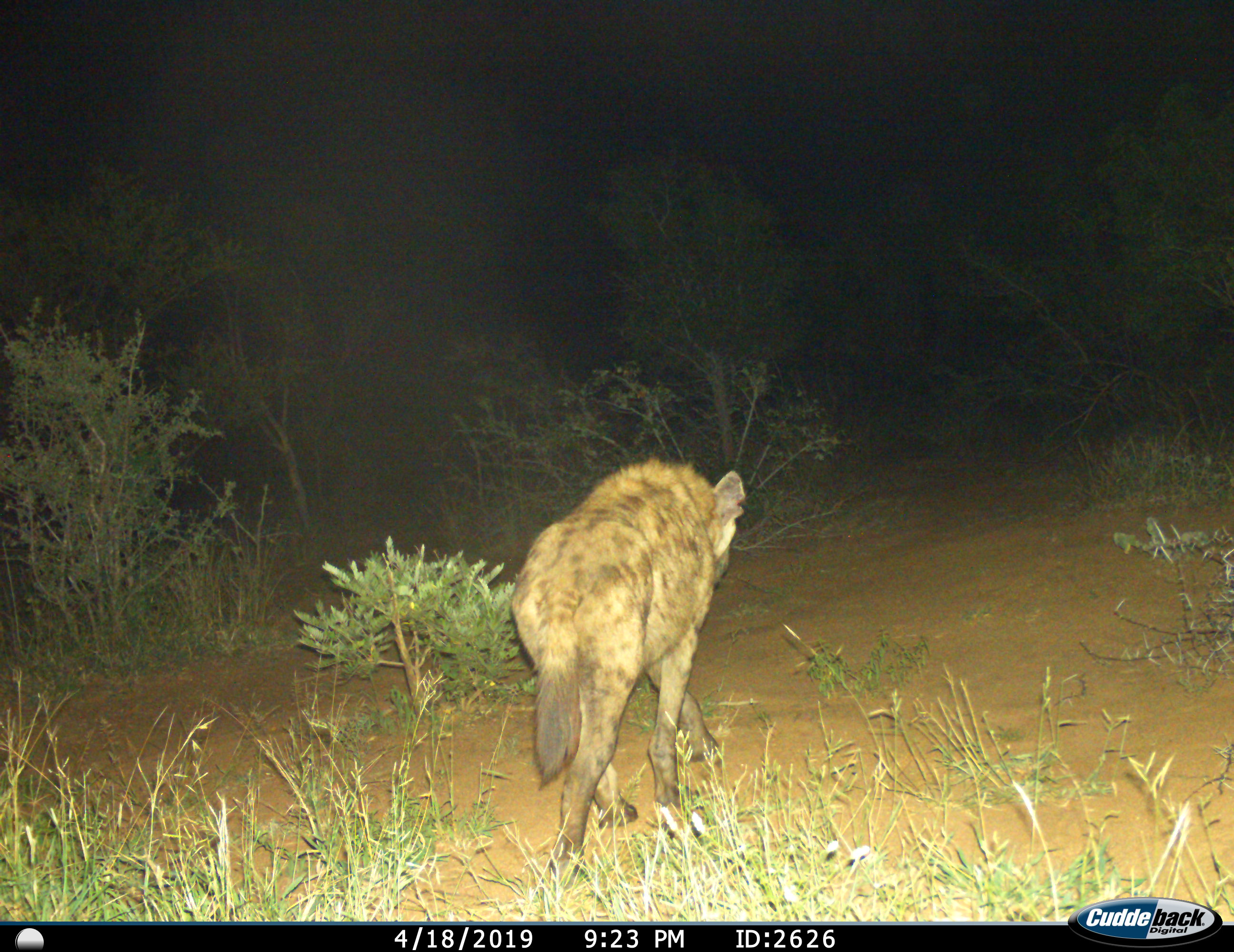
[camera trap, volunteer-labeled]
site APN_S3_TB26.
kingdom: Animalia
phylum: Chordata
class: Mammalia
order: Carnivora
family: Hyaenidae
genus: Crocuta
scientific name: Crocuta crocuta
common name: spotted hyena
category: hyenaspotted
Hyenaspotted (spotted hyena) (Crocuta crocuta), count 1. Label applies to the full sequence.